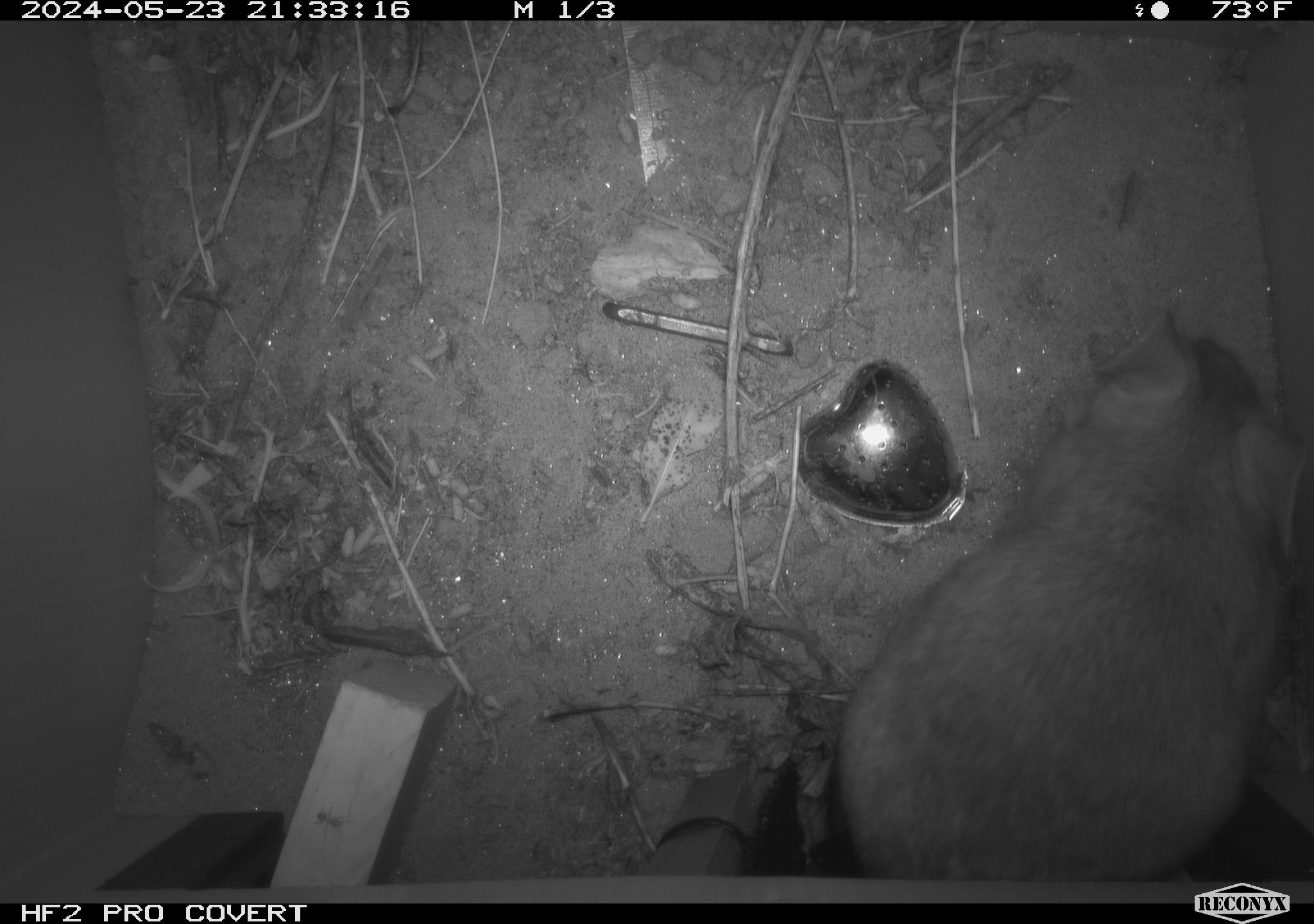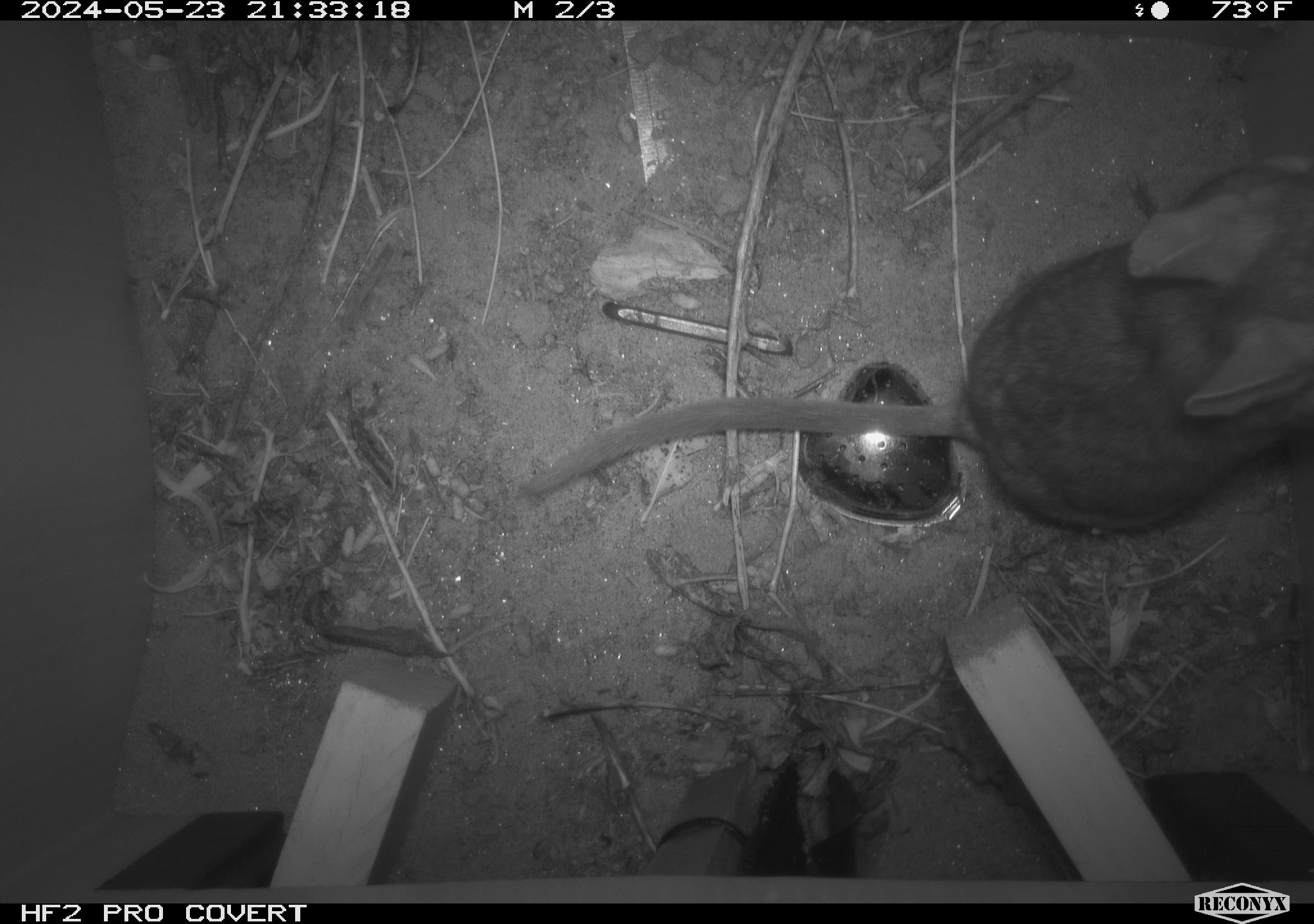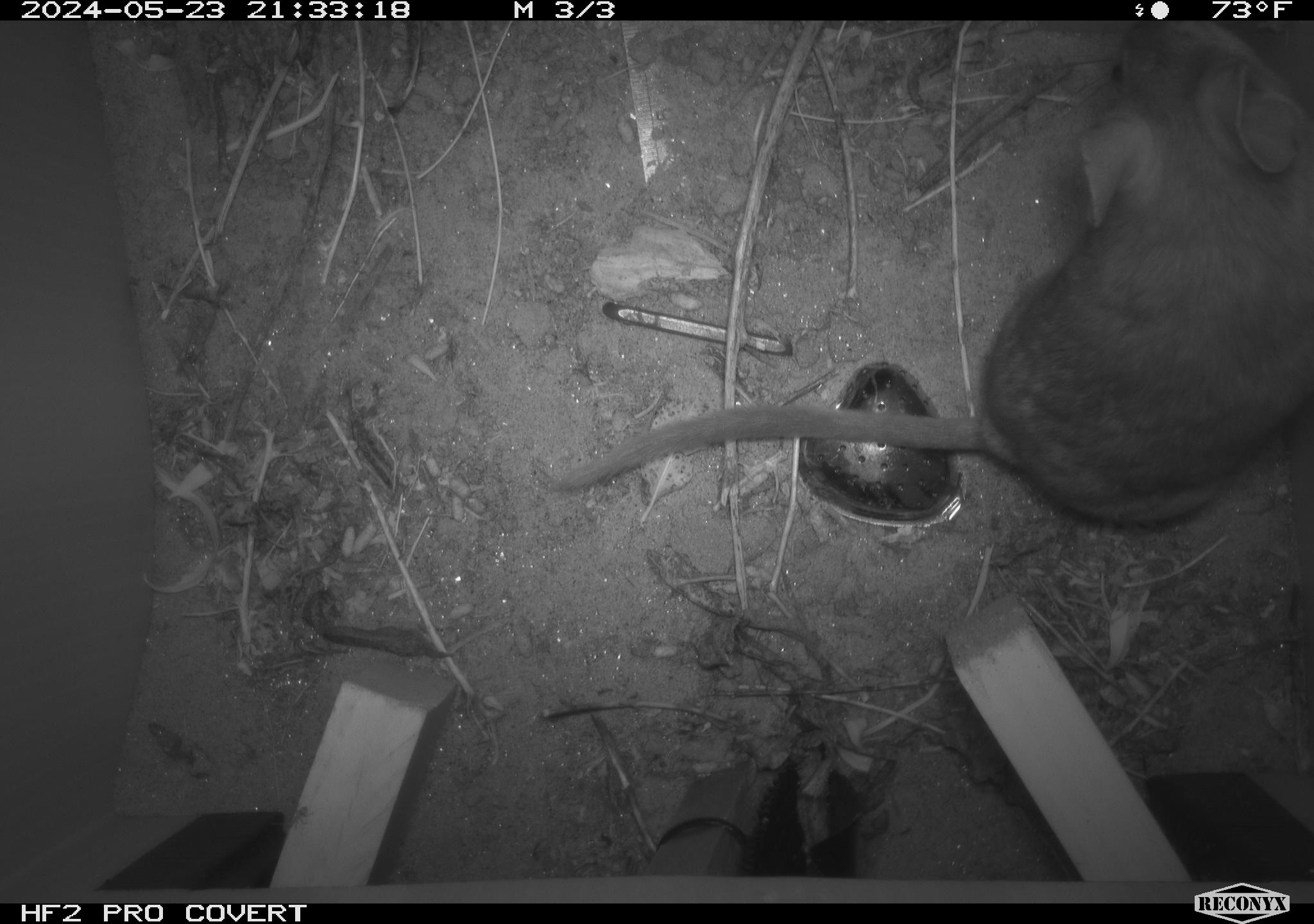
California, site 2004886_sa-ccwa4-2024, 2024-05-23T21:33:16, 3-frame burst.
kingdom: Animalia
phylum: Chordata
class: Mammalia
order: Rodentia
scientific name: Rodentia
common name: woodrat or rat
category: woodrat or rat species